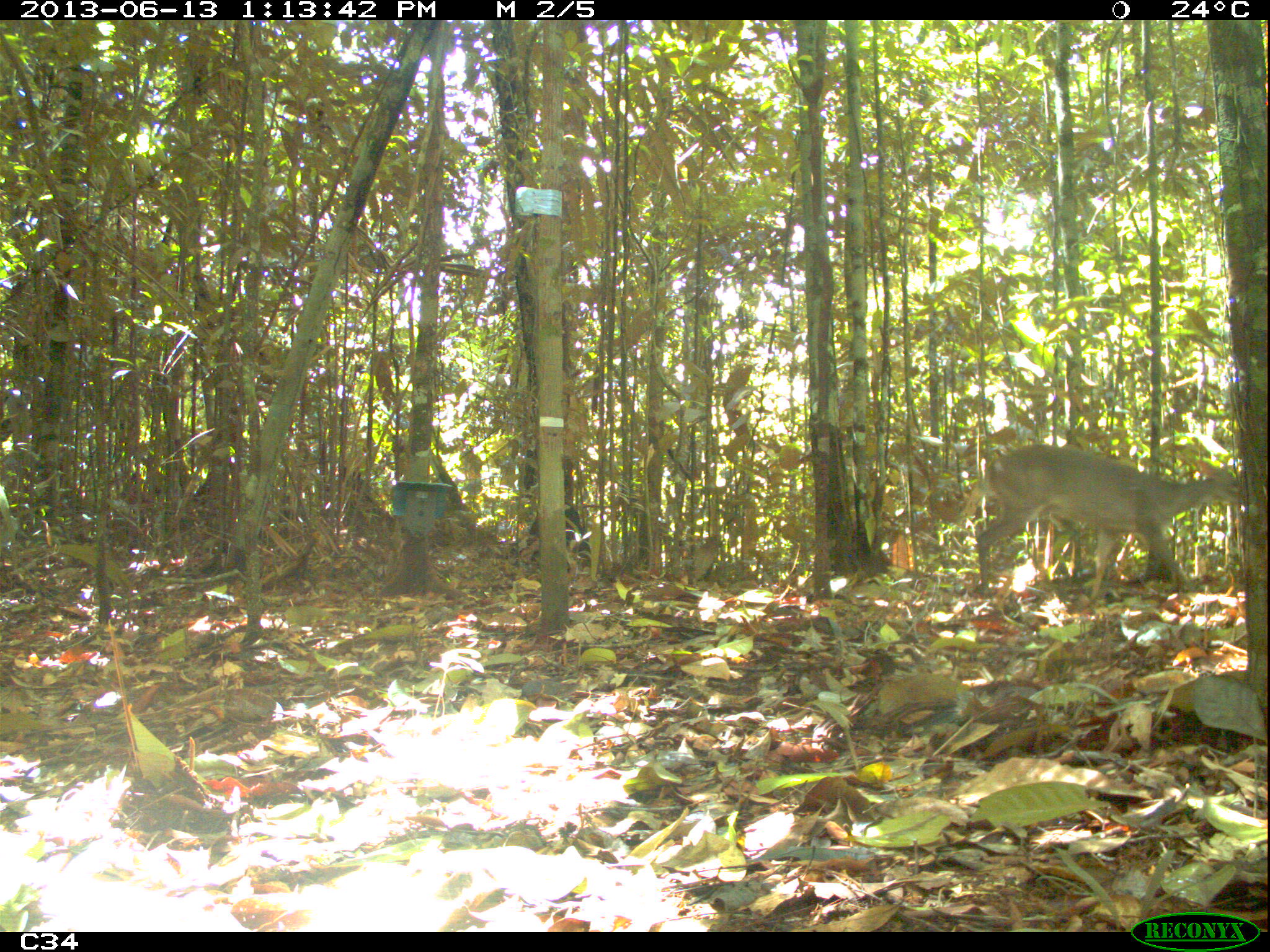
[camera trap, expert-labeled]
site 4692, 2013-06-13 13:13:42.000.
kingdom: Animalia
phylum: Chordata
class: Mammalia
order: Artiodactyla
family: Cervidae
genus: Mazama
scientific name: Mazama gouazoubira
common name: gray brocket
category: mazama gouazaoubira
Mazama gouazaoubira (gray brocket) (Mazama gouazoubira), count 1, age adult.